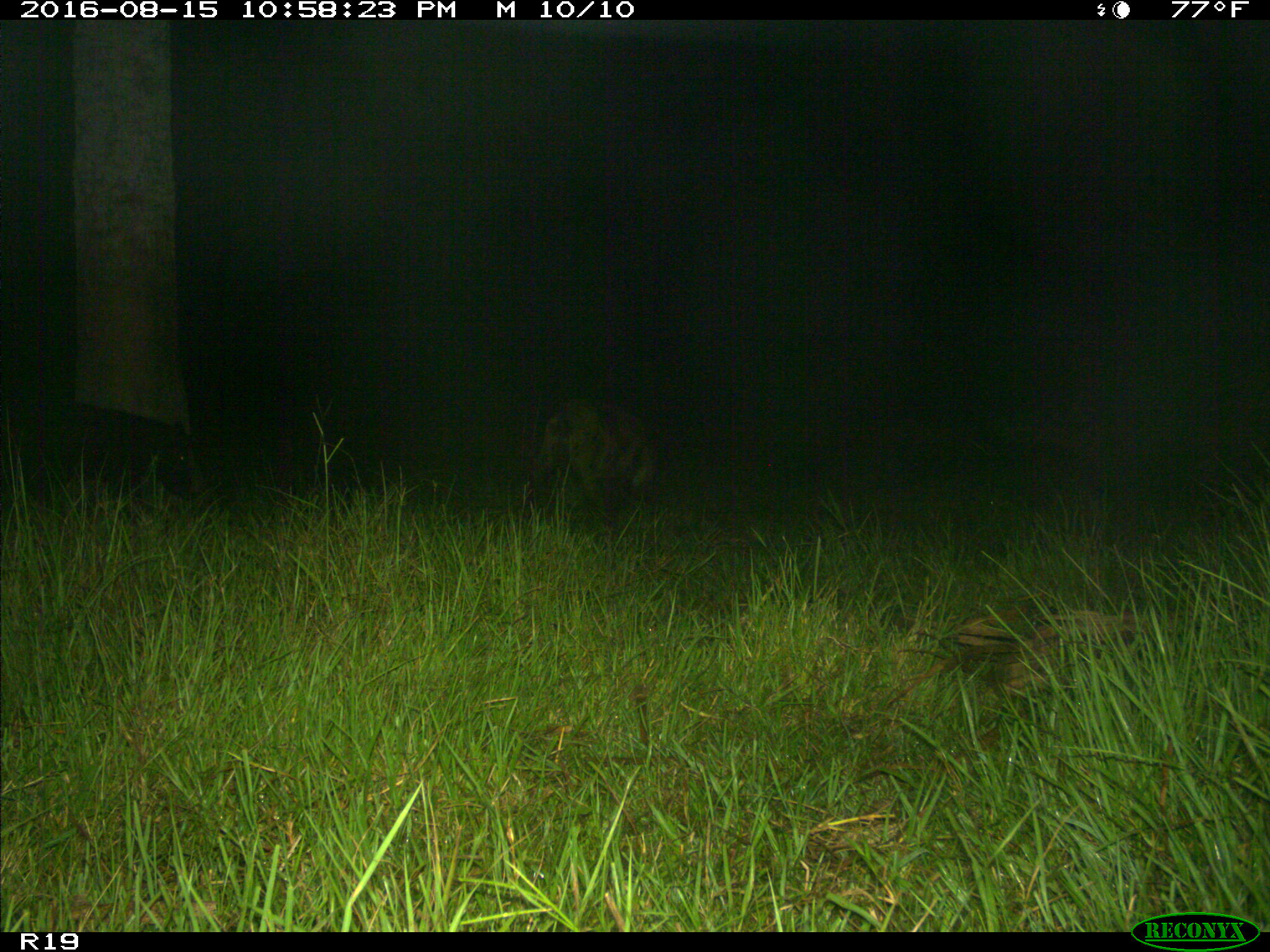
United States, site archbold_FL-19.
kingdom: Animalia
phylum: Chordata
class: Mammalia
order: Artiodactyla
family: Suidae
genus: Sus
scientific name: Sus scrofa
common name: wild boar